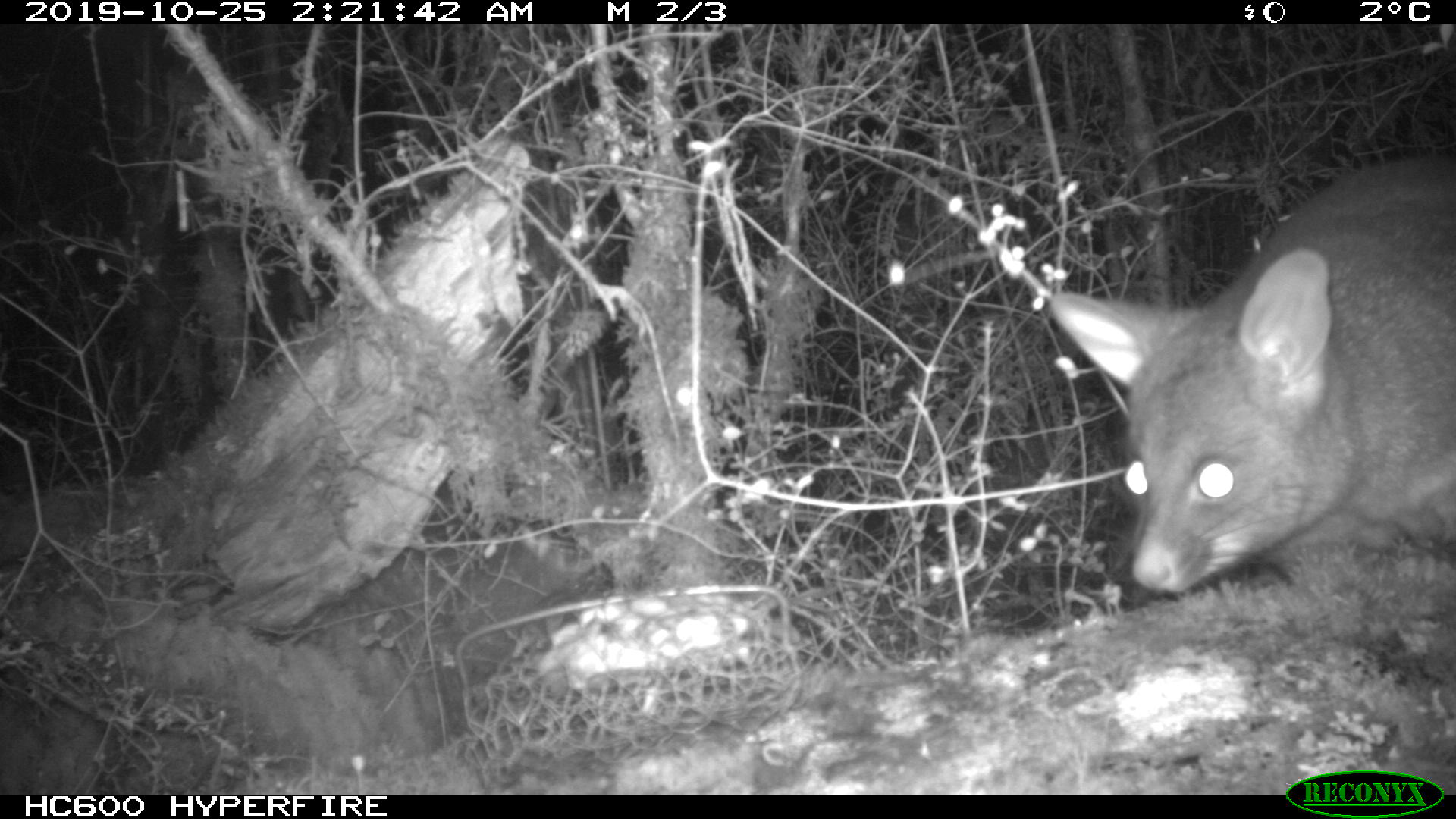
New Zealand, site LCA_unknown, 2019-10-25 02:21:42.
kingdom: Animalia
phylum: Chordata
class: Mammalia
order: Diprotodontia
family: Phalangeridae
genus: Trichosurus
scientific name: Trichosurus vulpecula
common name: common brushtail possum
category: possum